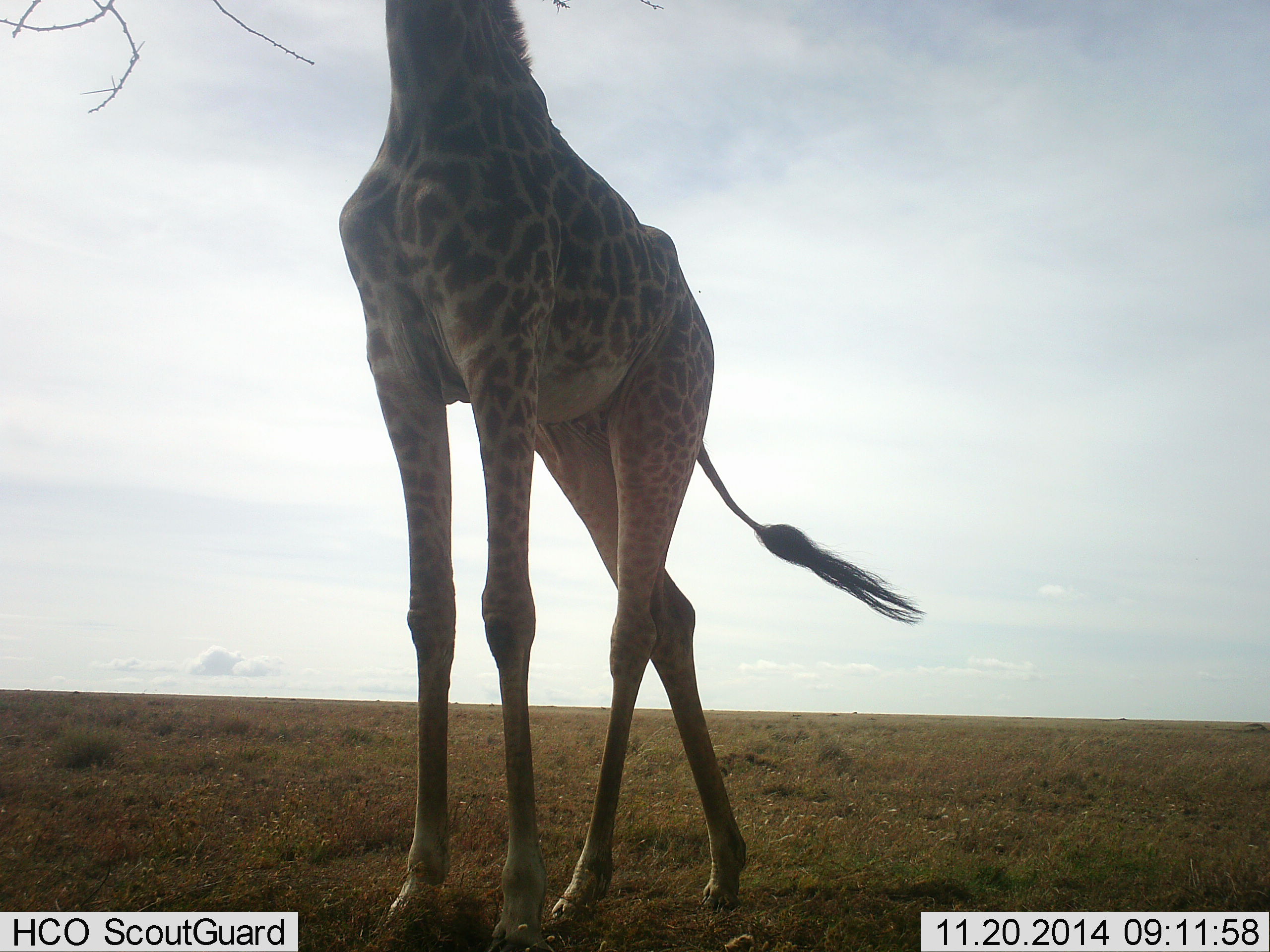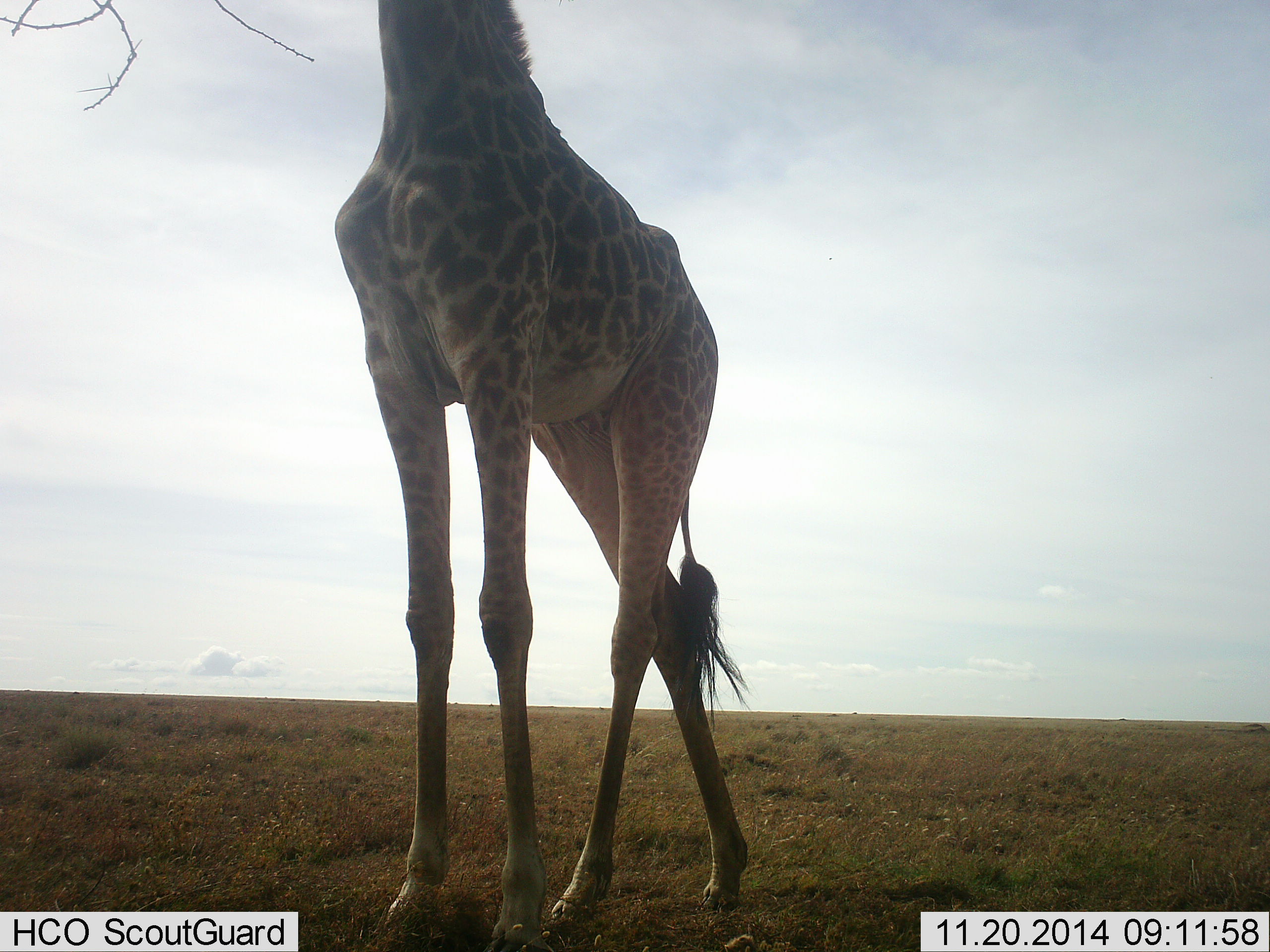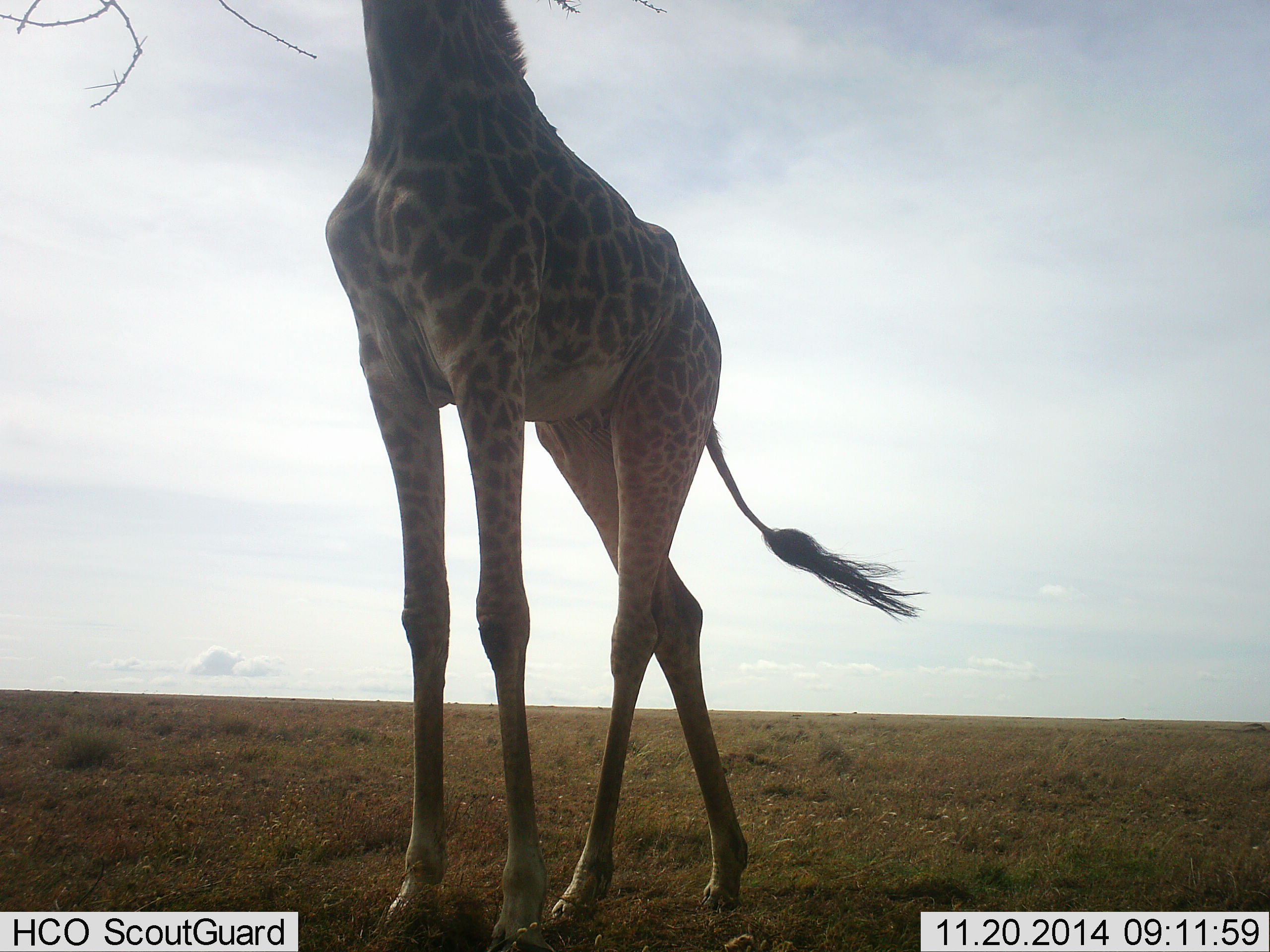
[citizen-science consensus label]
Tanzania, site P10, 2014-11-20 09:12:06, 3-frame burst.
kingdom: Animalia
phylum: Chordata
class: Mammalia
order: Artiodactyla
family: Giraffidae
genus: Giraffa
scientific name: Giraffa camelopardalis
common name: giraffe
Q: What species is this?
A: Giraffe (Giraffa camelopardalis).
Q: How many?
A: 1.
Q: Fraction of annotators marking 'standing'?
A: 60%.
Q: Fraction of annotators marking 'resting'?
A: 0%.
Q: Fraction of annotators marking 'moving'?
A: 10%.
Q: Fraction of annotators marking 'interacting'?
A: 0%.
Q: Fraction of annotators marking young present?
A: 0%.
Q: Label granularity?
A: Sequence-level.